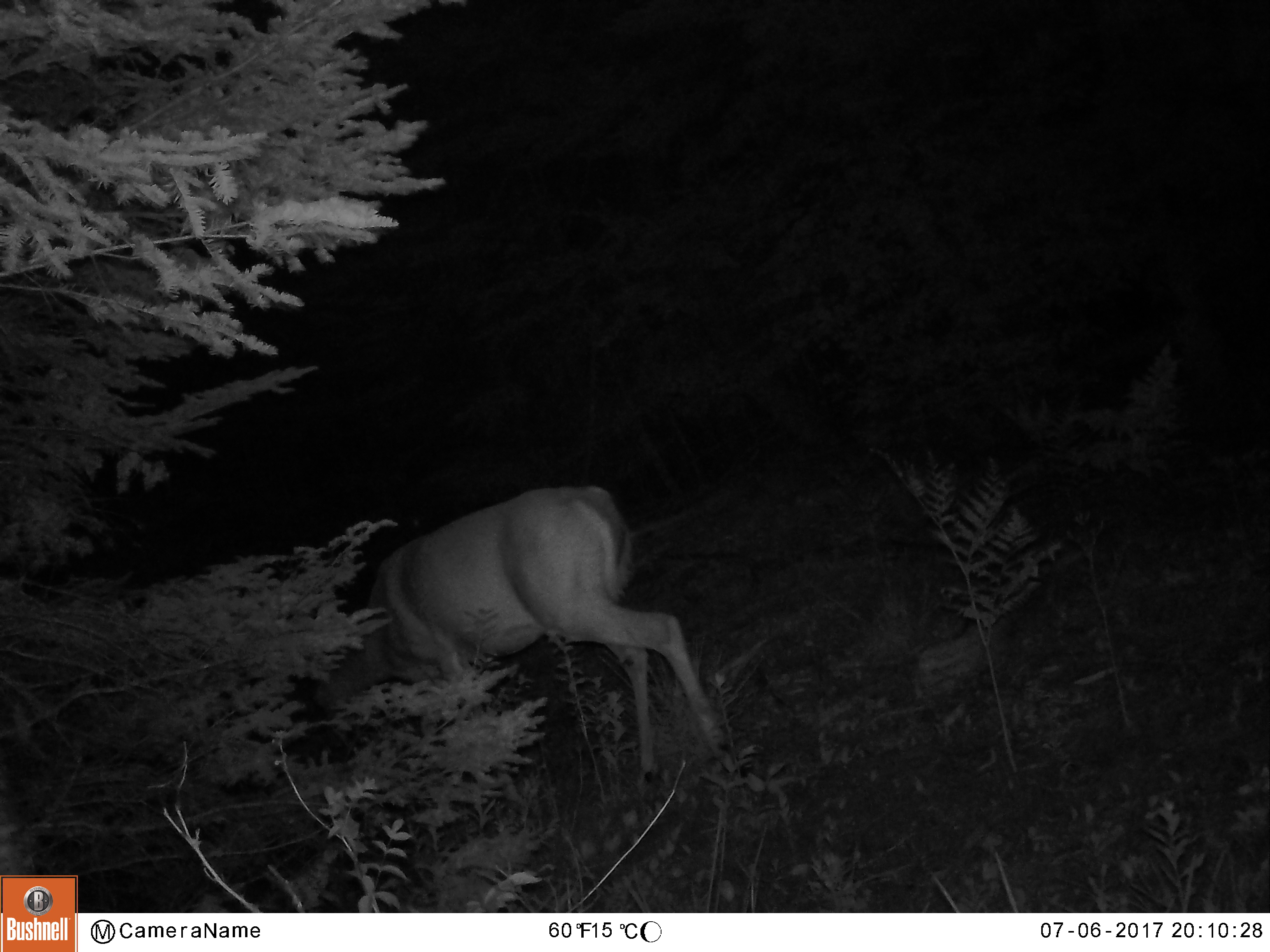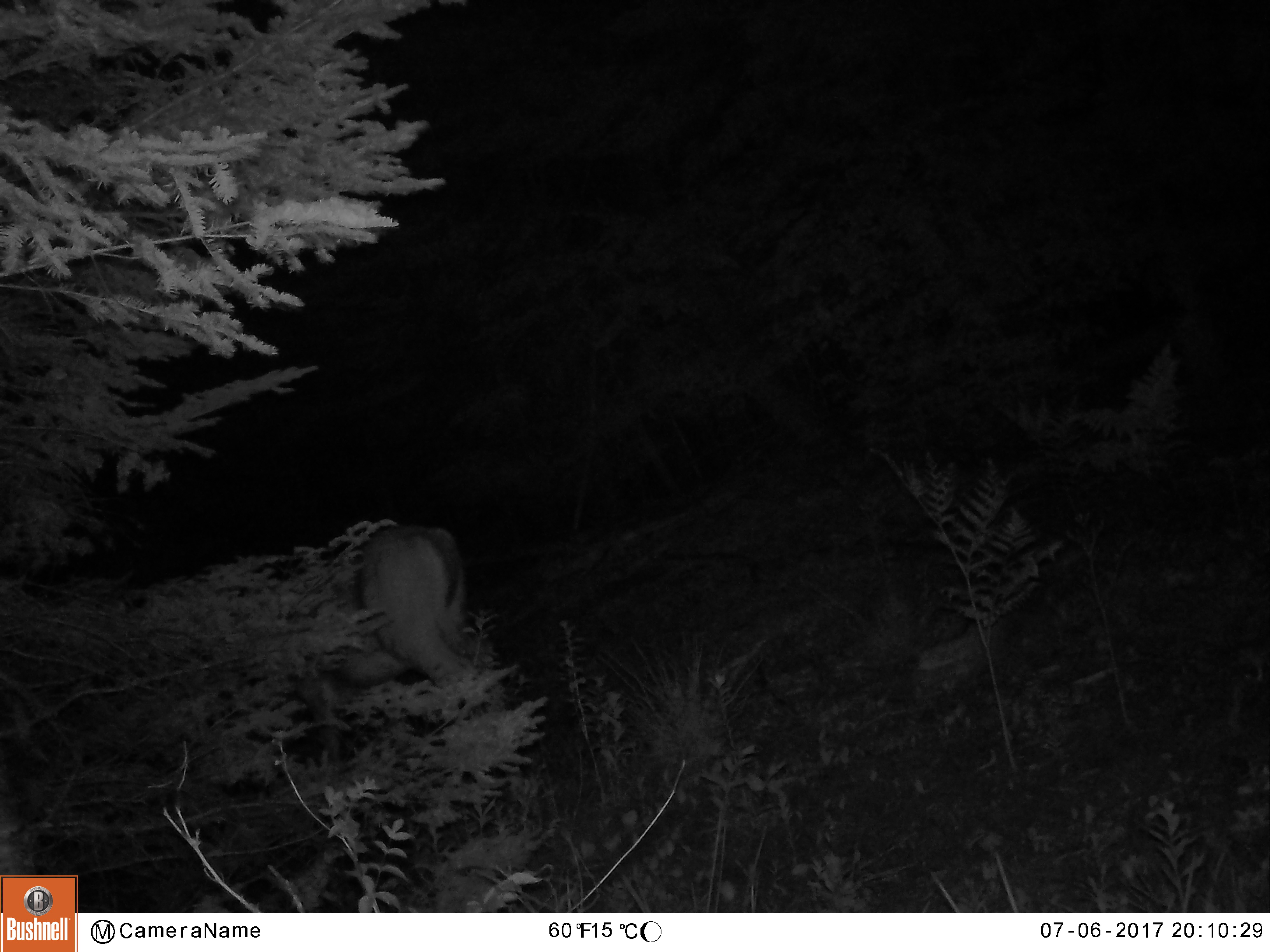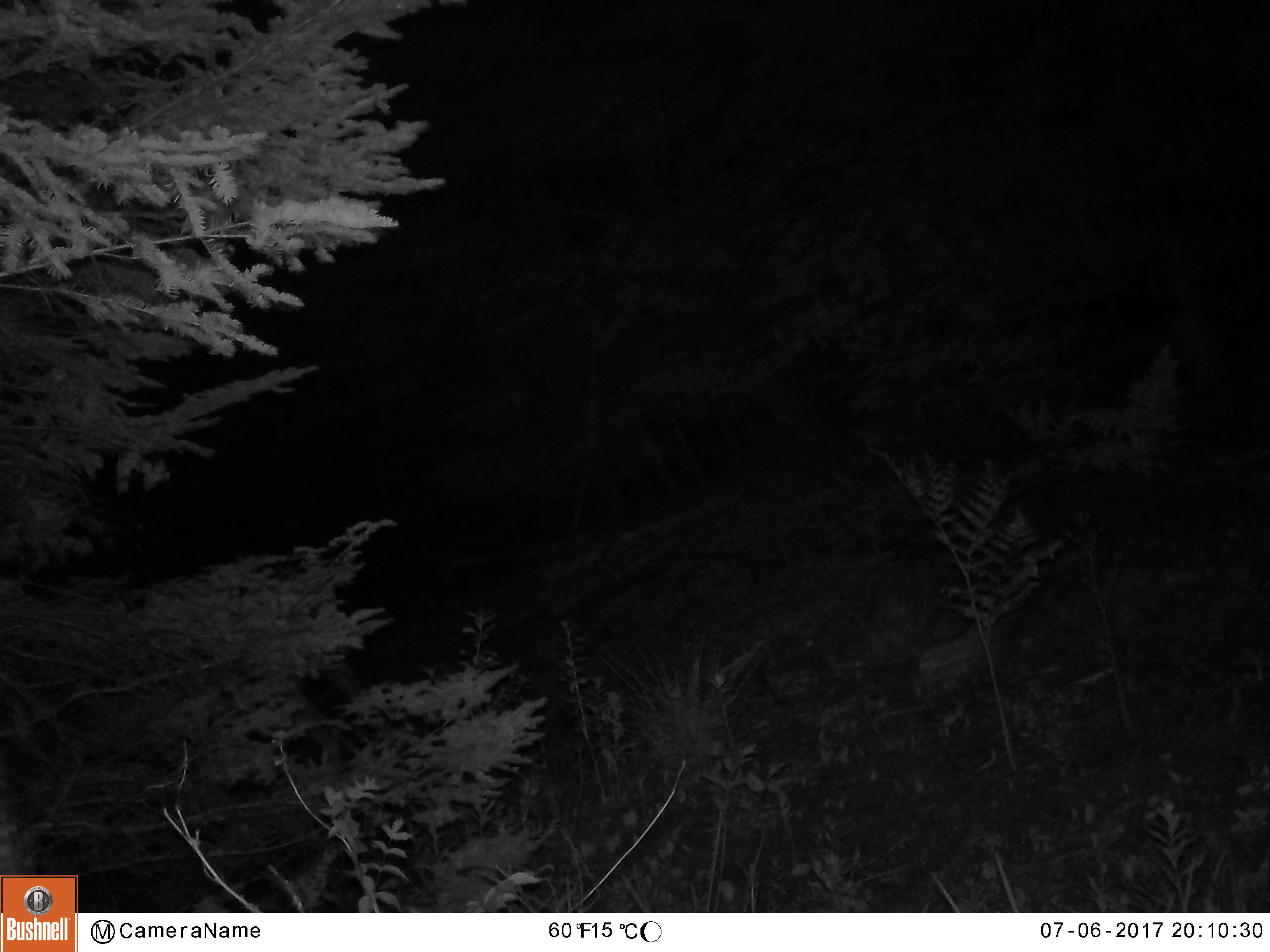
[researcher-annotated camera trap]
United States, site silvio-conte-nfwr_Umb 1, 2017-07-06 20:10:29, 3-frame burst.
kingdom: Animalia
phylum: Chordata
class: Mammalia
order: Artiodactyla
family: Cervidae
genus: Odocoileus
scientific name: Odocoileus virginianus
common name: white-tailed deer